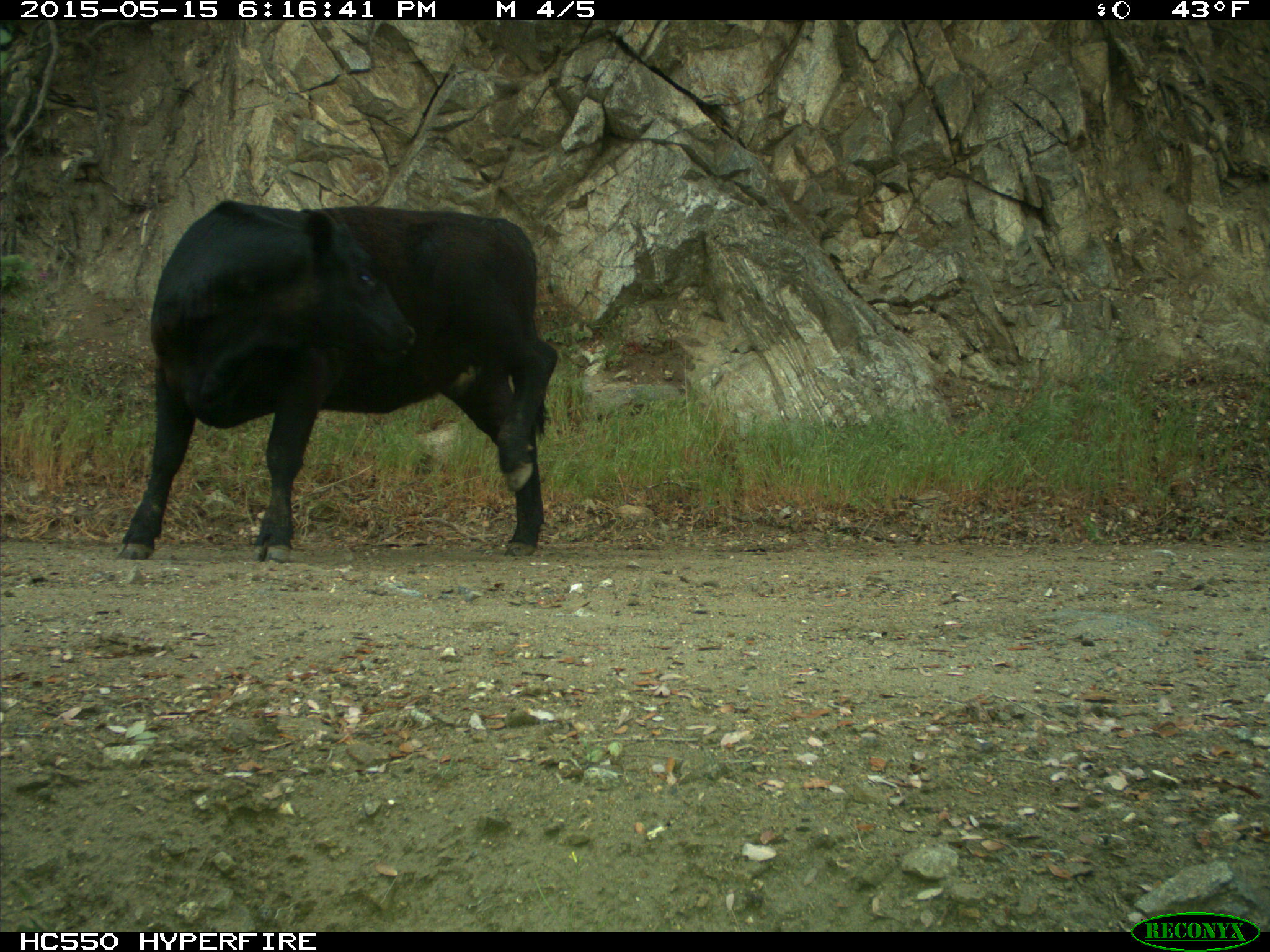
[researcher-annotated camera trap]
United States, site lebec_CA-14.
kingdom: Animalia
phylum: Chordata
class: Mammalia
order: Artiodactyla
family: Bovidae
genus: Bos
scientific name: Bos taurus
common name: domestic cow